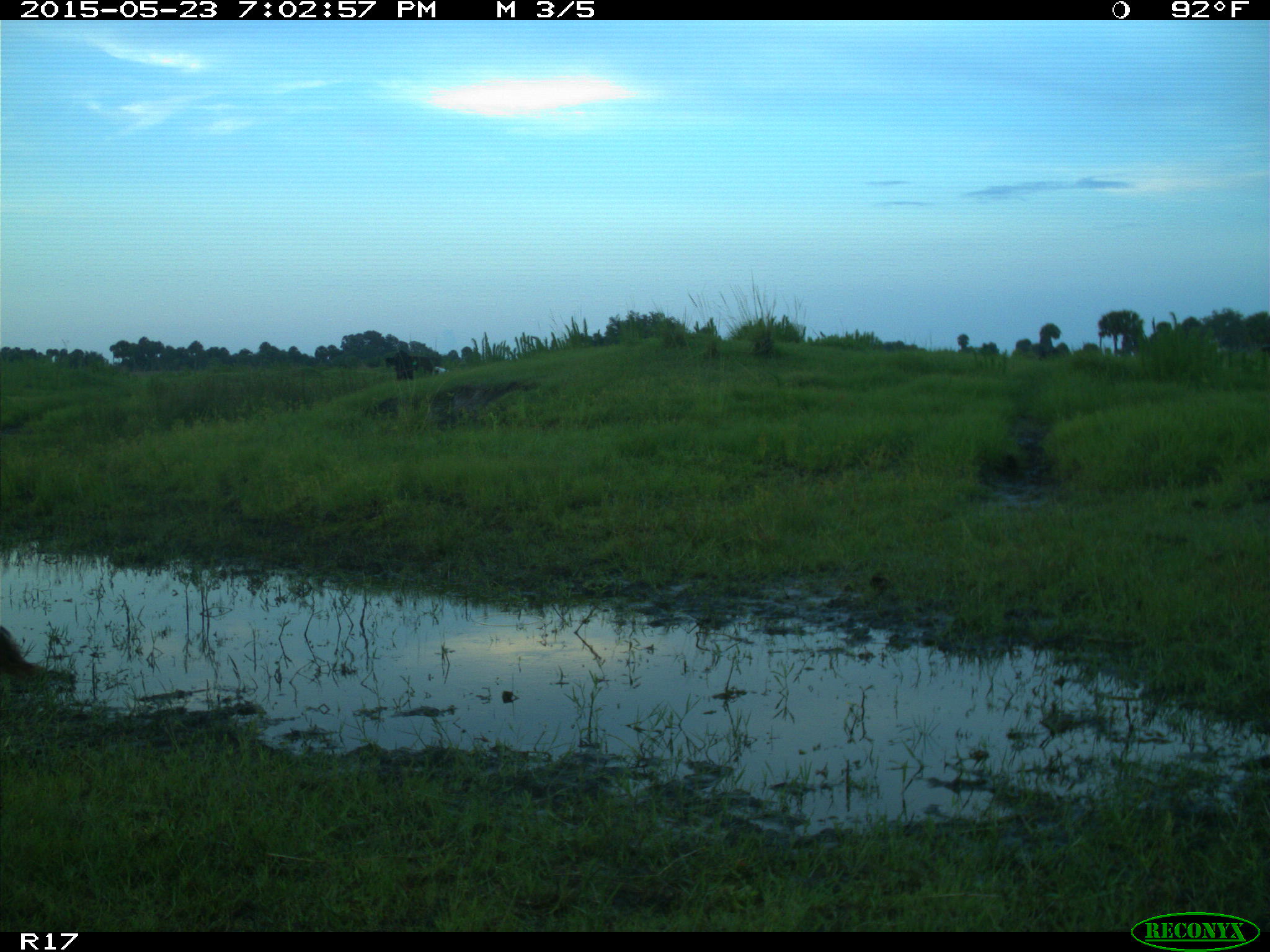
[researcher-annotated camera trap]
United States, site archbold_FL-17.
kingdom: Animalia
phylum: Chordata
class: Mammalia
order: Artiodactyla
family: Bovidae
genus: Bos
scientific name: Bos taurus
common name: domestic cow